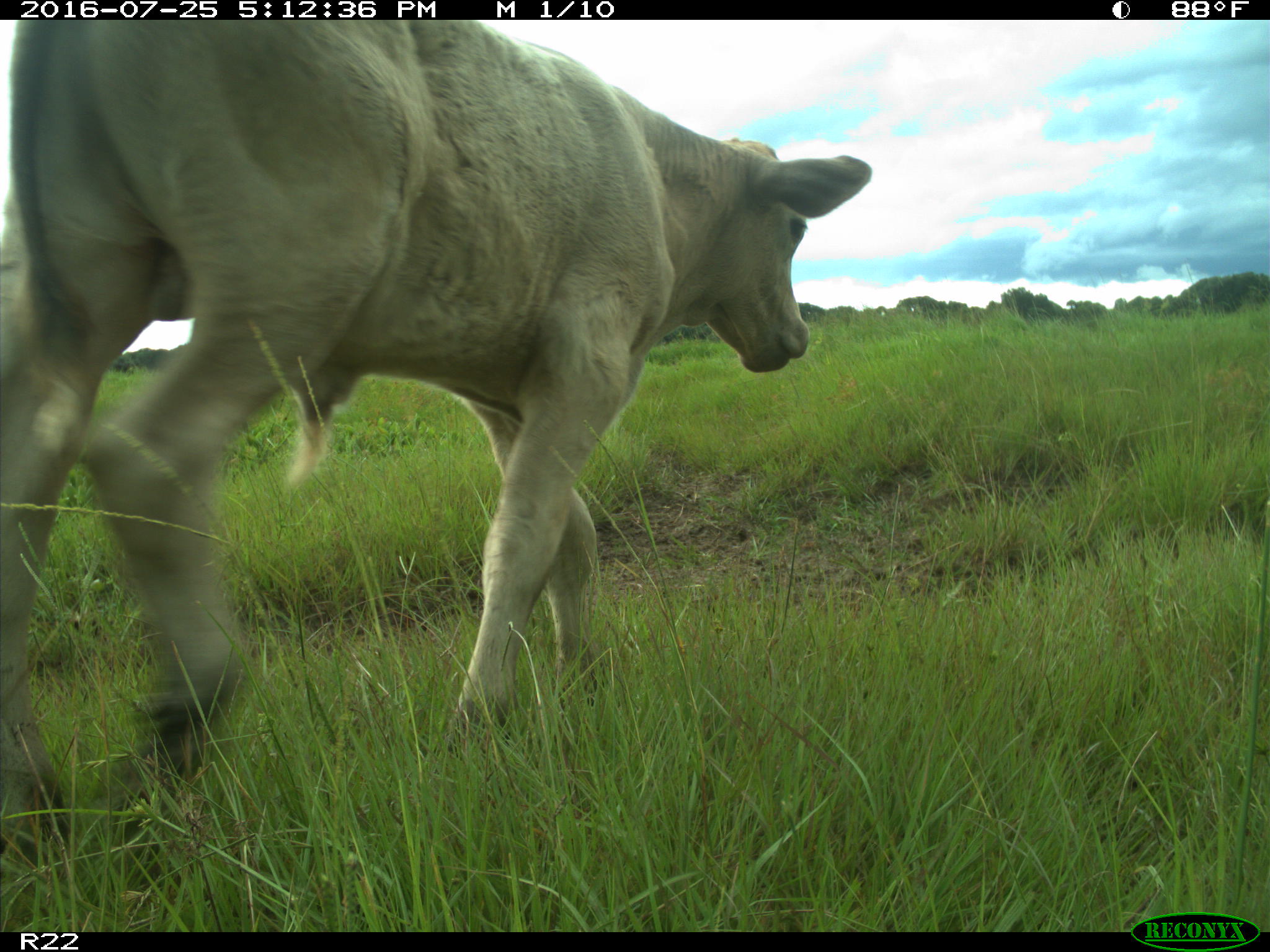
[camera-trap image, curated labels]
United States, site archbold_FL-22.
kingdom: Animalia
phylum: Chordata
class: Mammalia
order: Artiodactyla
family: Bovidae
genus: Bos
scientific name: Bos taurus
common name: domestic cow